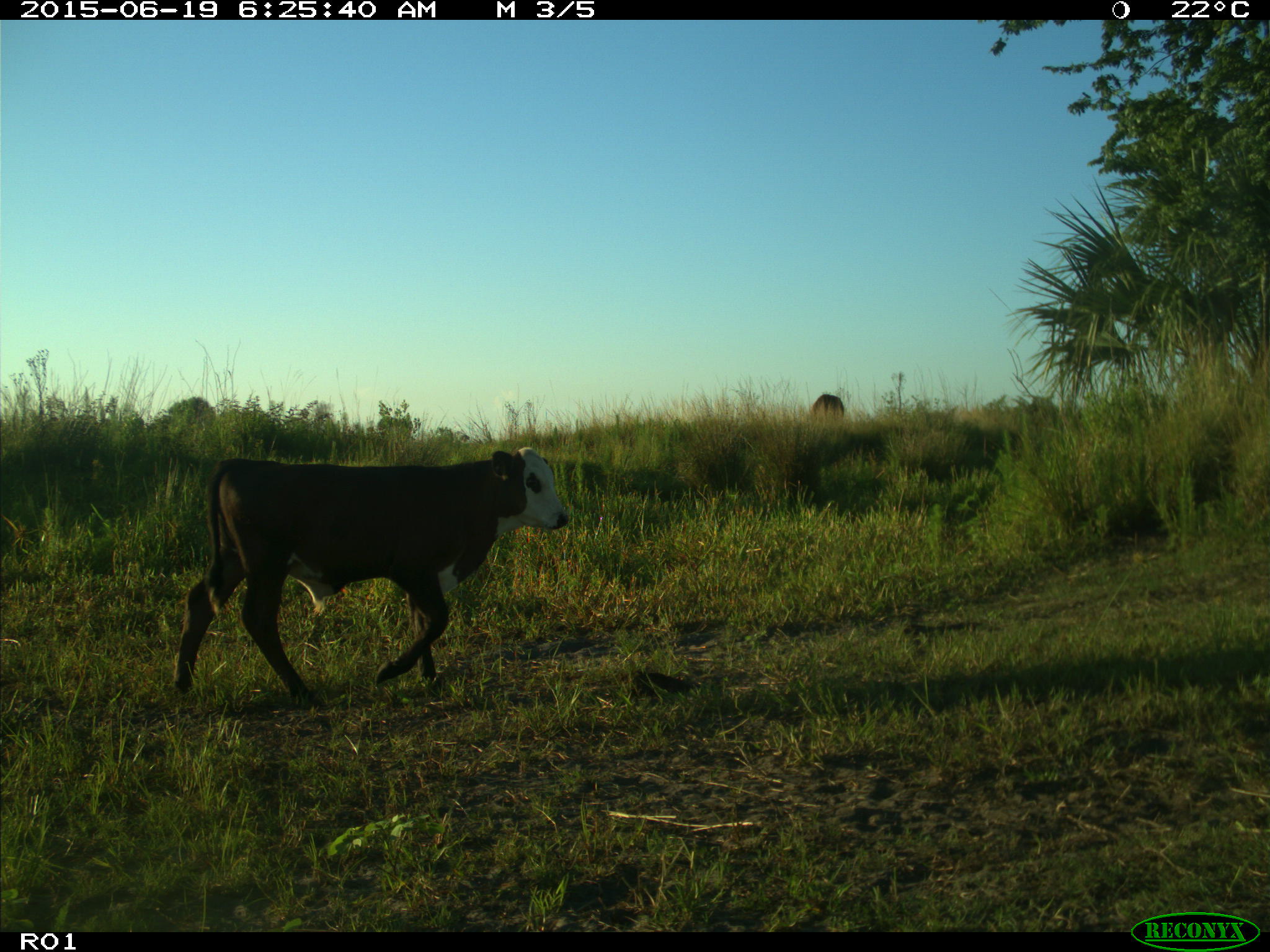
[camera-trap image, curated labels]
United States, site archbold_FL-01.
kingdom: Animalia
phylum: Chordata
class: Mammalia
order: Artiodactyla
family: Bovidae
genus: Bos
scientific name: Bos taurus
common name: domestic cow